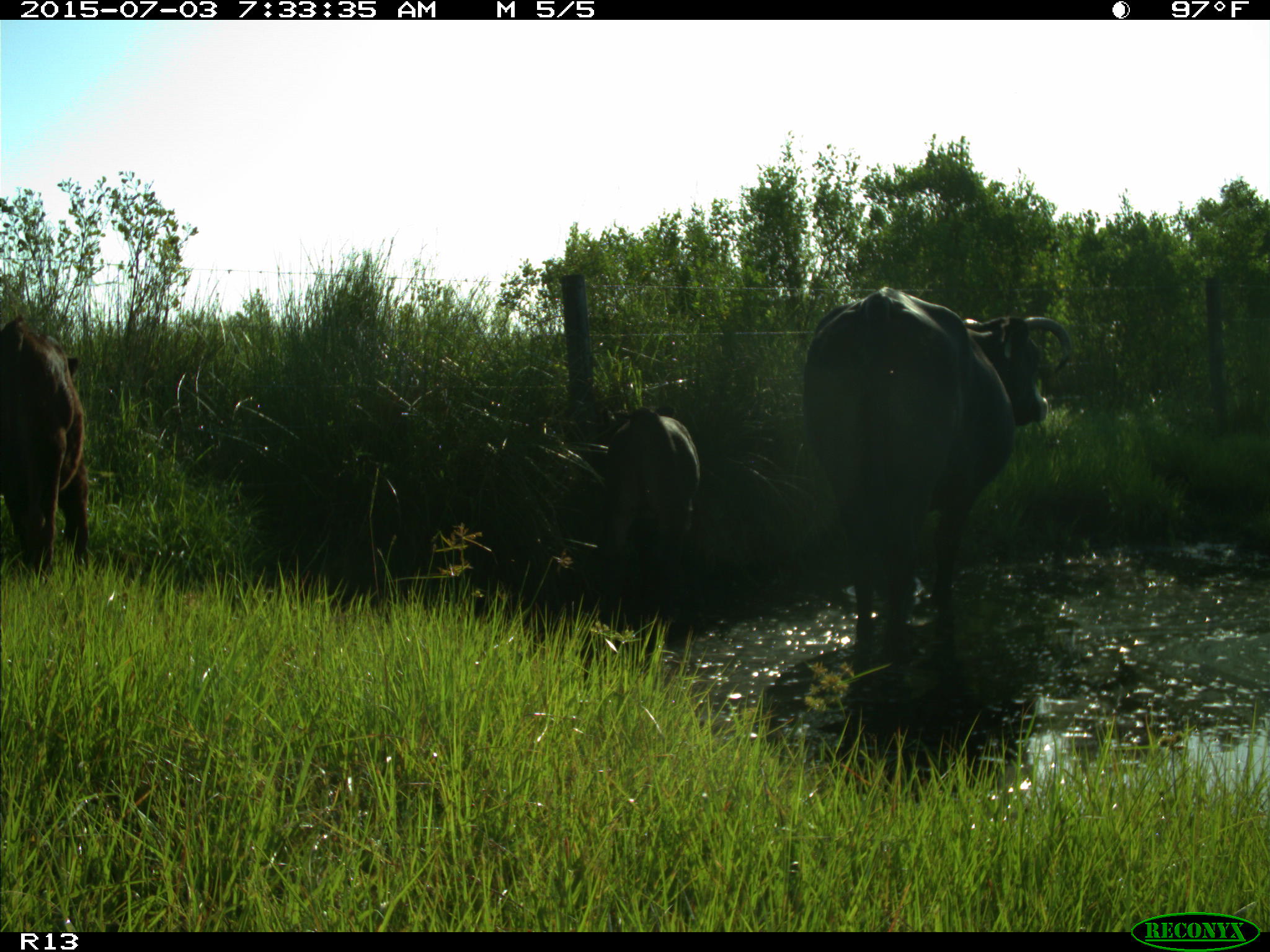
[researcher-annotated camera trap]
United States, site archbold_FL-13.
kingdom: Animalia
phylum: Chordata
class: Mammalia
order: Artiodactyla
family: Bovidae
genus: Bos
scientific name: Bos taurus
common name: domestic cow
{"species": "Bos taurus (domestic cow)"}